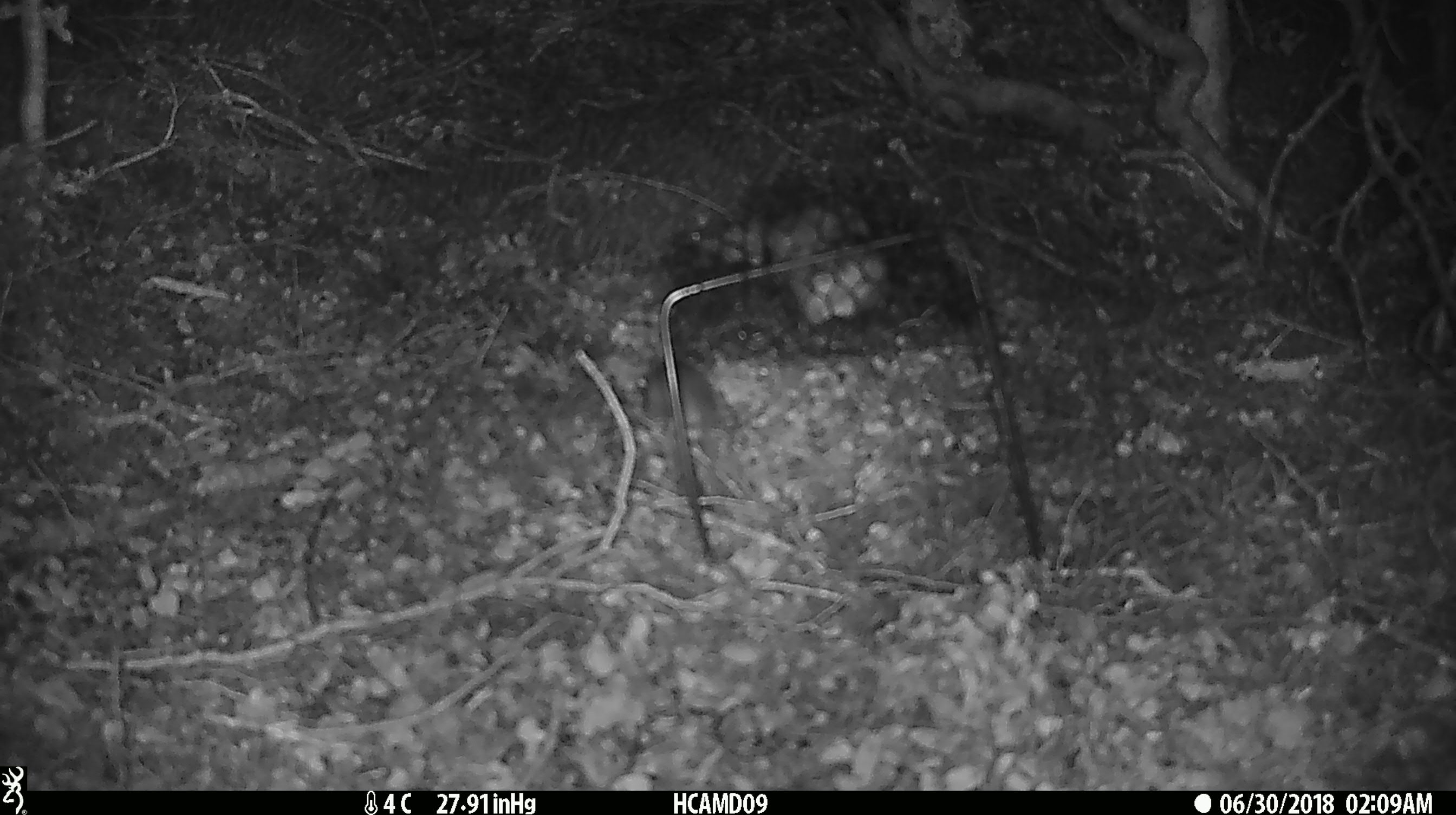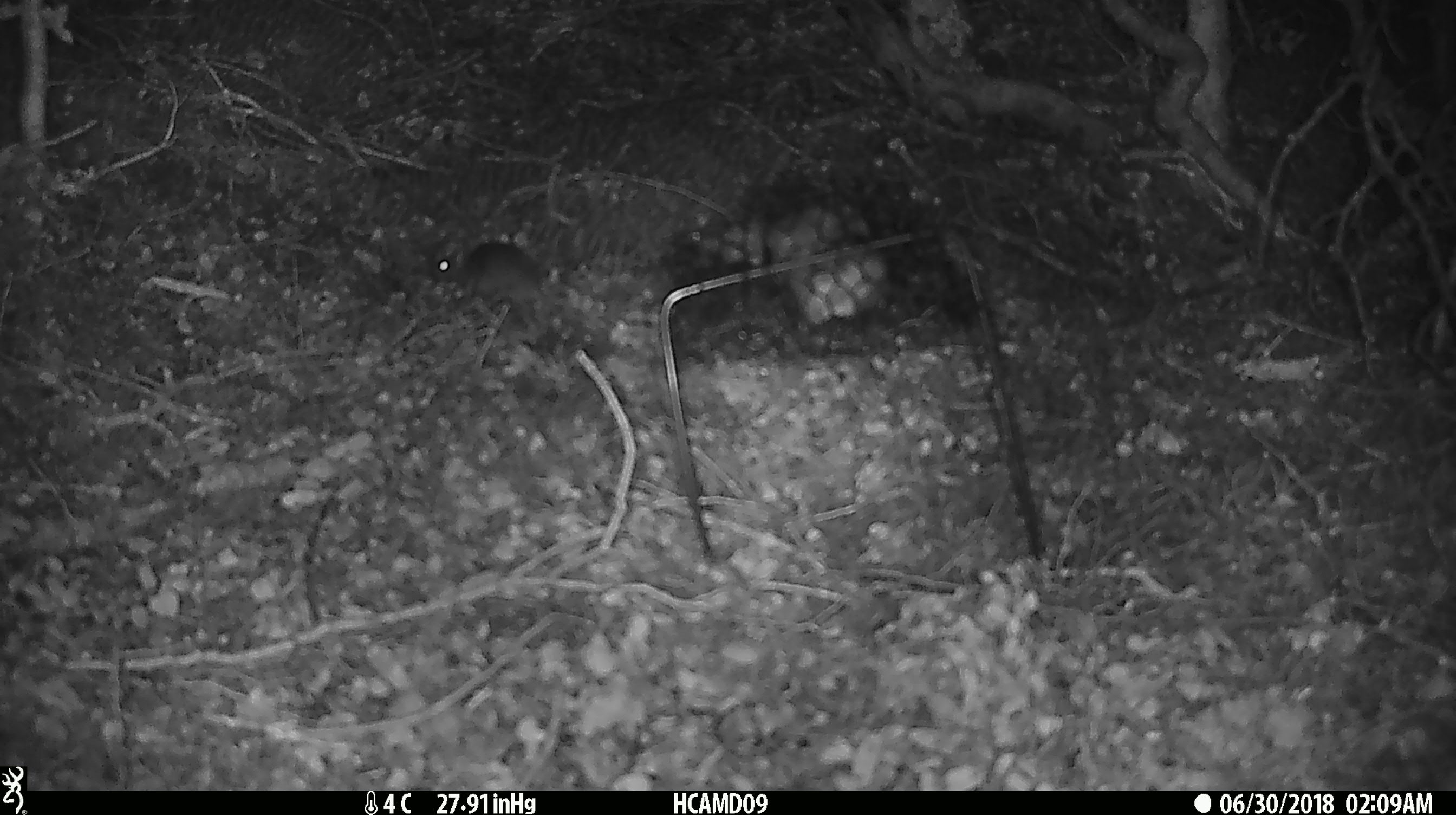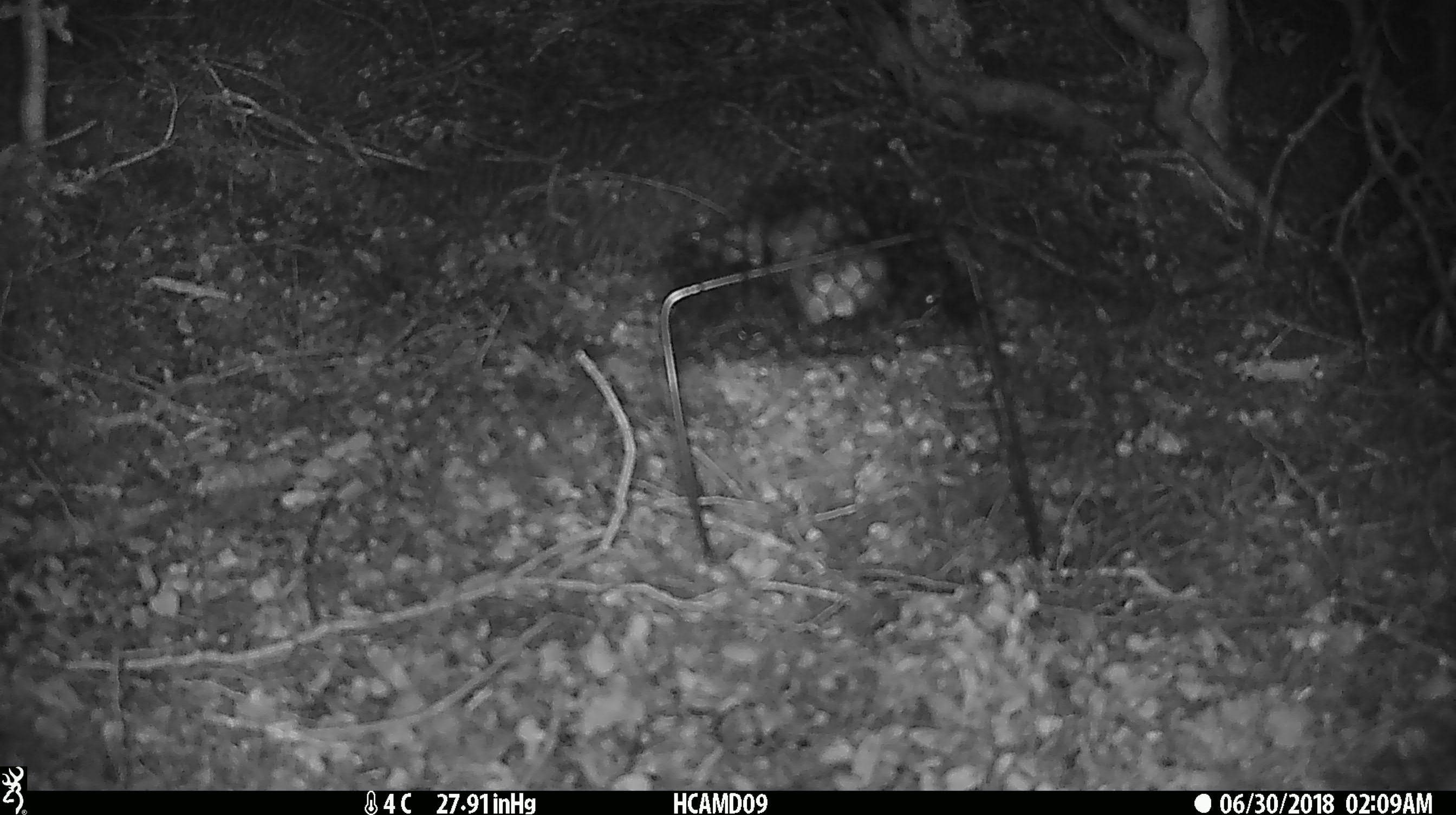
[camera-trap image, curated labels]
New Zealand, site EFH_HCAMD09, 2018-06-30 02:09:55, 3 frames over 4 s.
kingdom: Animalia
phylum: Chordata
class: Mammalia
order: Rodentia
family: Muridae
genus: Mus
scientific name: Mus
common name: mouse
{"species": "mouse (Mus)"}